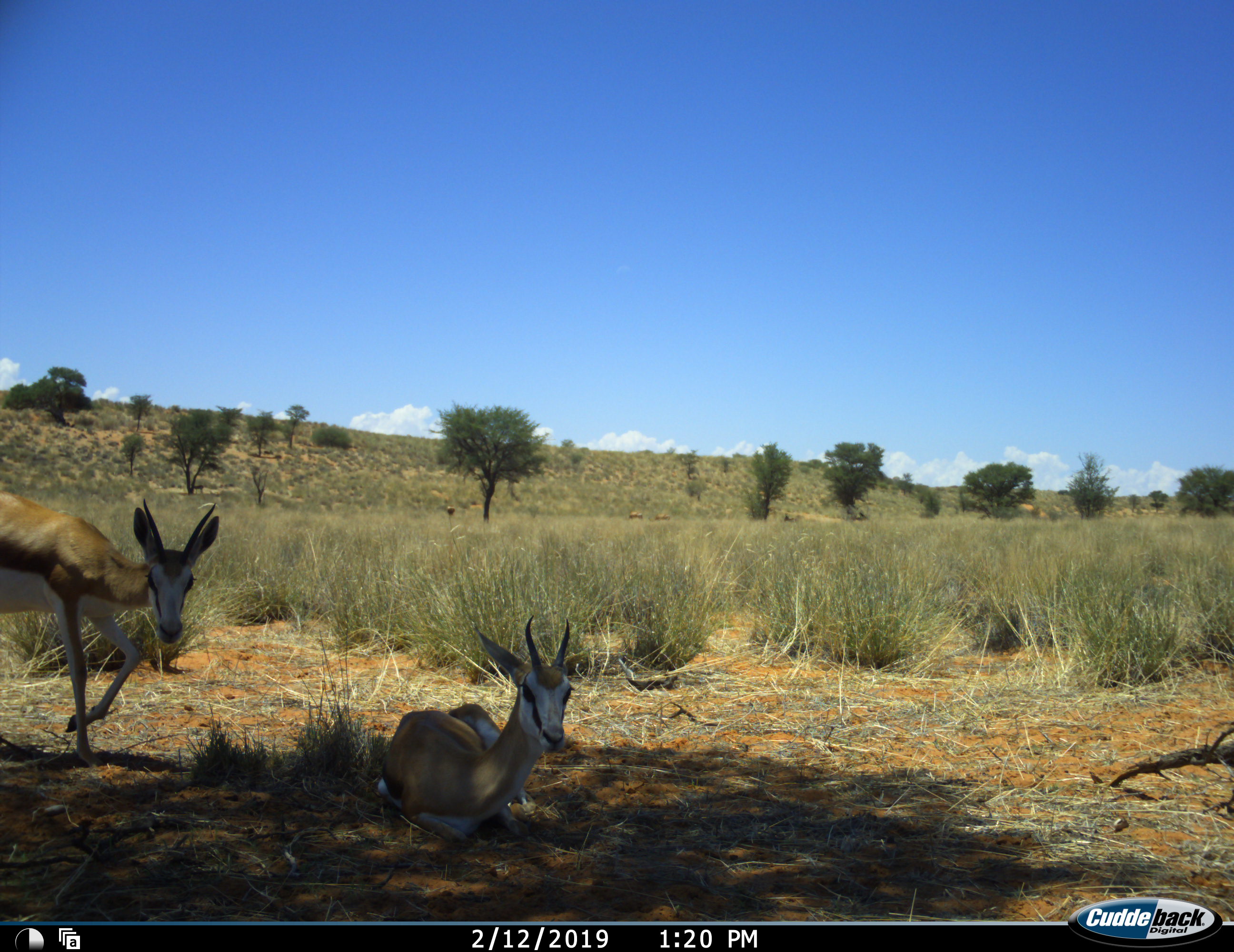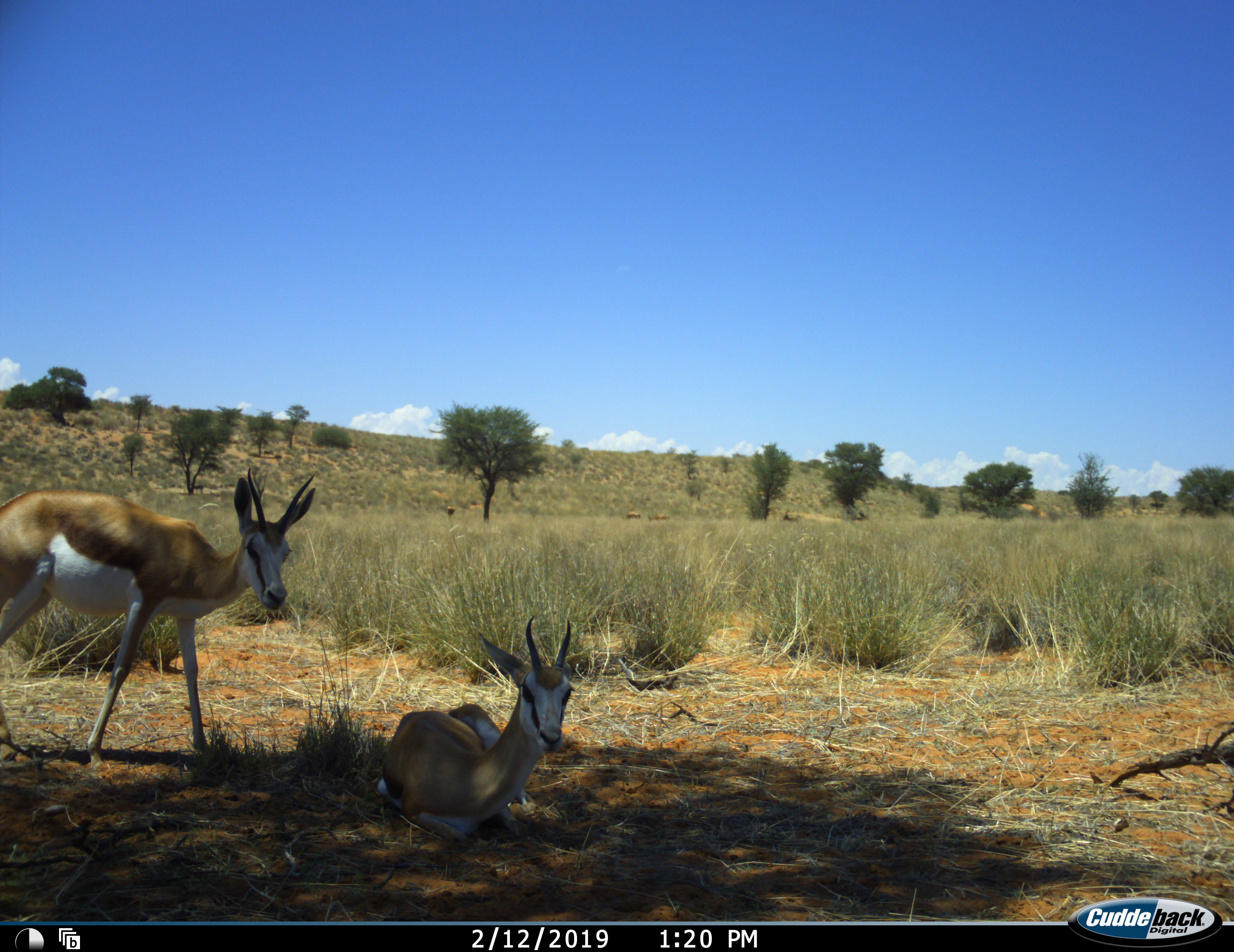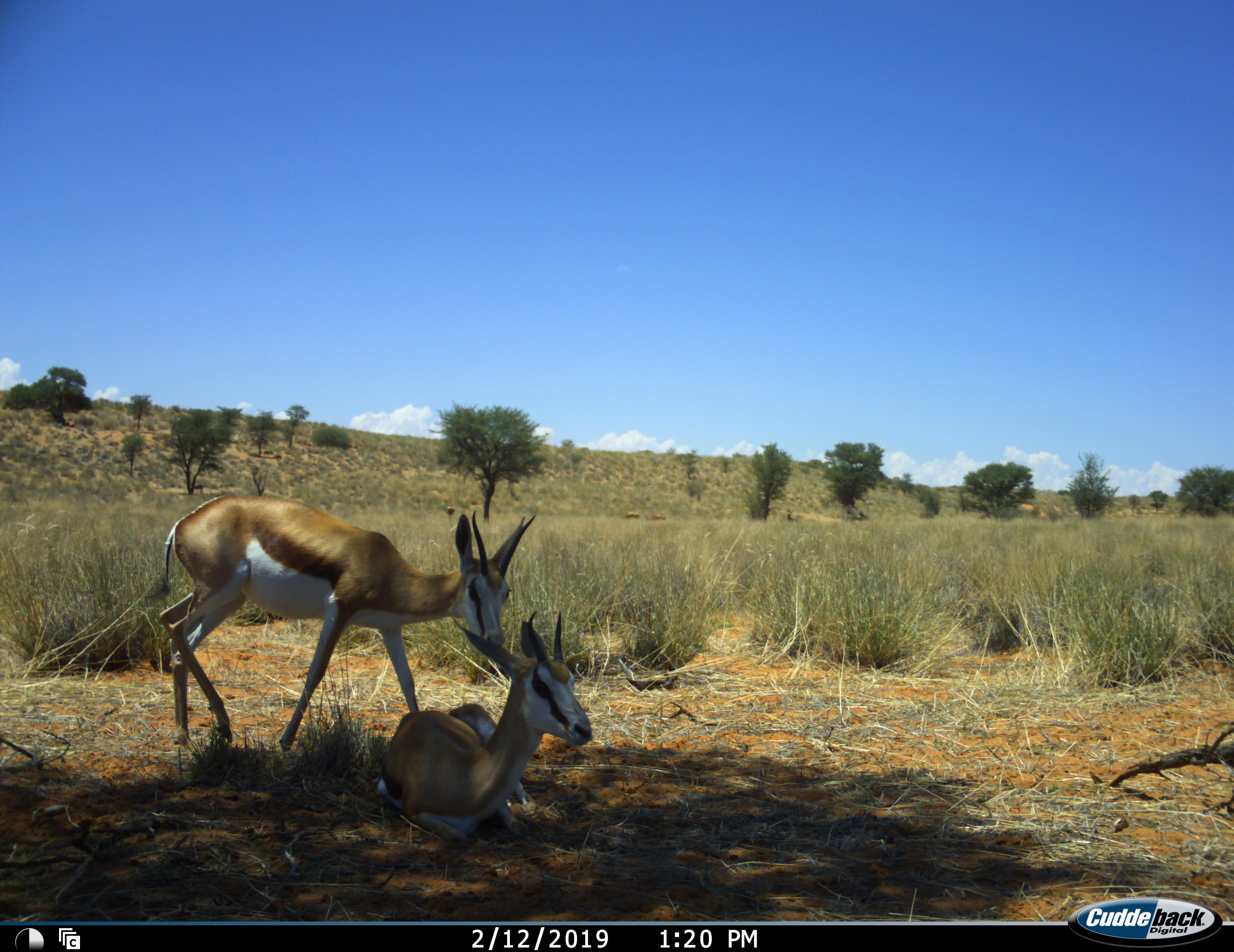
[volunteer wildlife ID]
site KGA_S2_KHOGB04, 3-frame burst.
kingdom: Animalia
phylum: Chordata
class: Mammalia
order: Artiodactyla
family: Bovidae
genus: Antidorcas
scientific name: Antidorcas marsupialis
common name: springbok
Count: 2.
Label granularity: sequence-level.